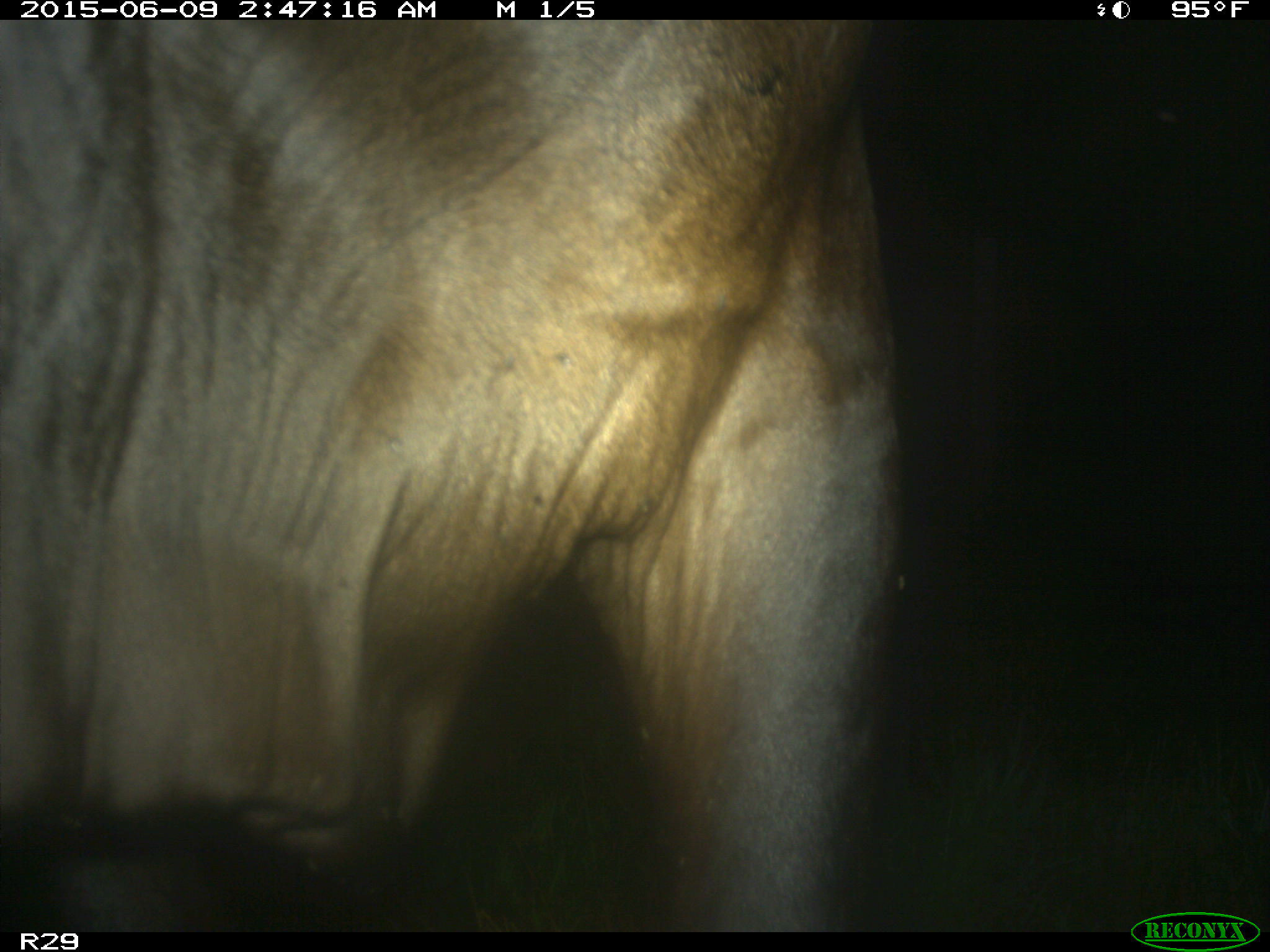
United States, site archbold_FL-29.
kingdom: Animalia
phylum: Chordata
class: Mammalia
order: Artiodactyla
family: Bovidae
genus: Bos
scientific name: Bos taurus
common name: domestic cow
Bos taurus (domestic cow).